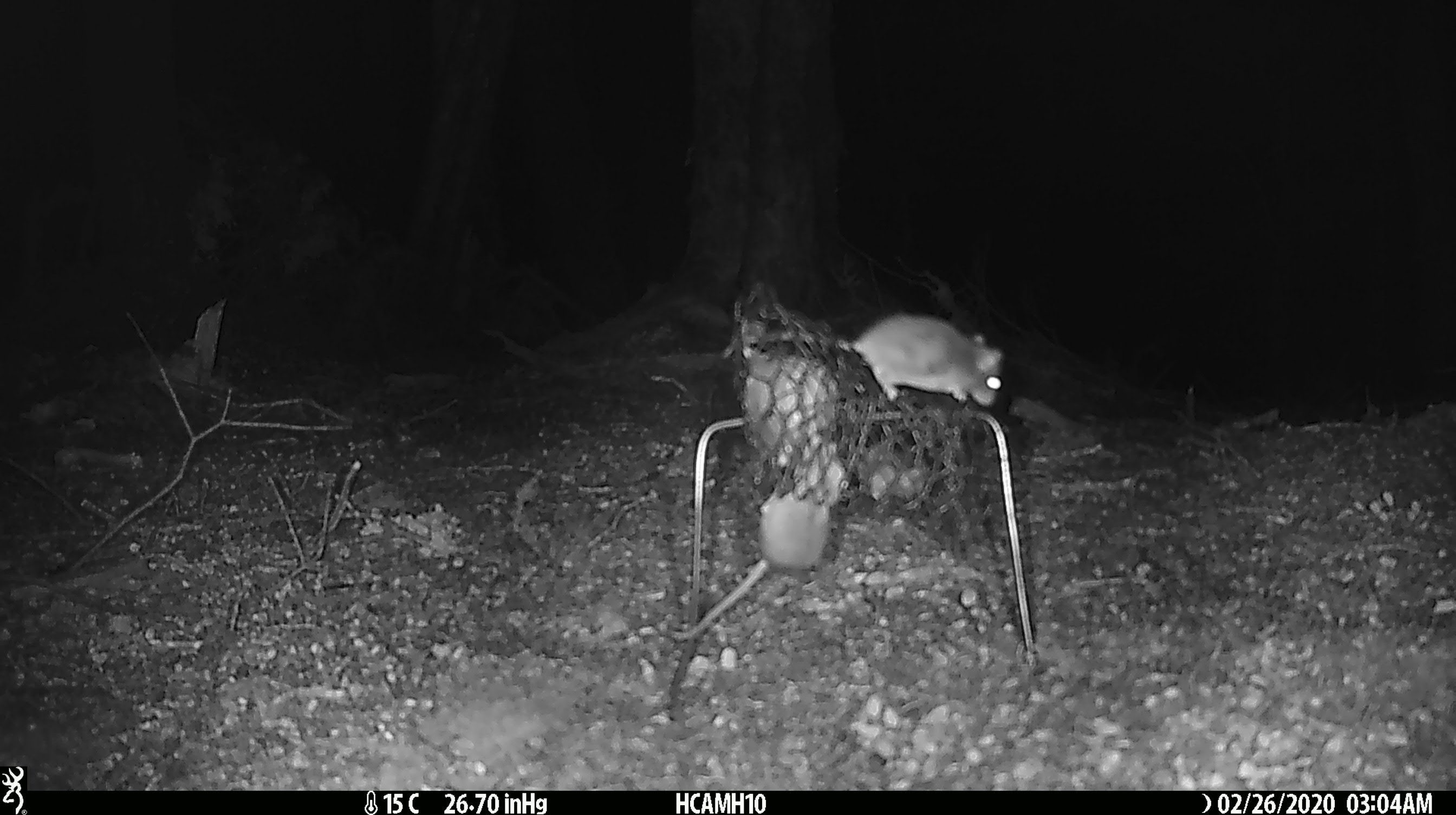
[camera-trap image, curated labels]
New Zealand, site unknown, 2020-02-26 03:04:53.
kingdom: Animalia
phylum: Chordata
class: Mammalia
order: Rodentia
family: Muridae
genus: Mus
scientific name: Mus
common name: mouse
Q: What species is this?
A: Mouse (Mus).